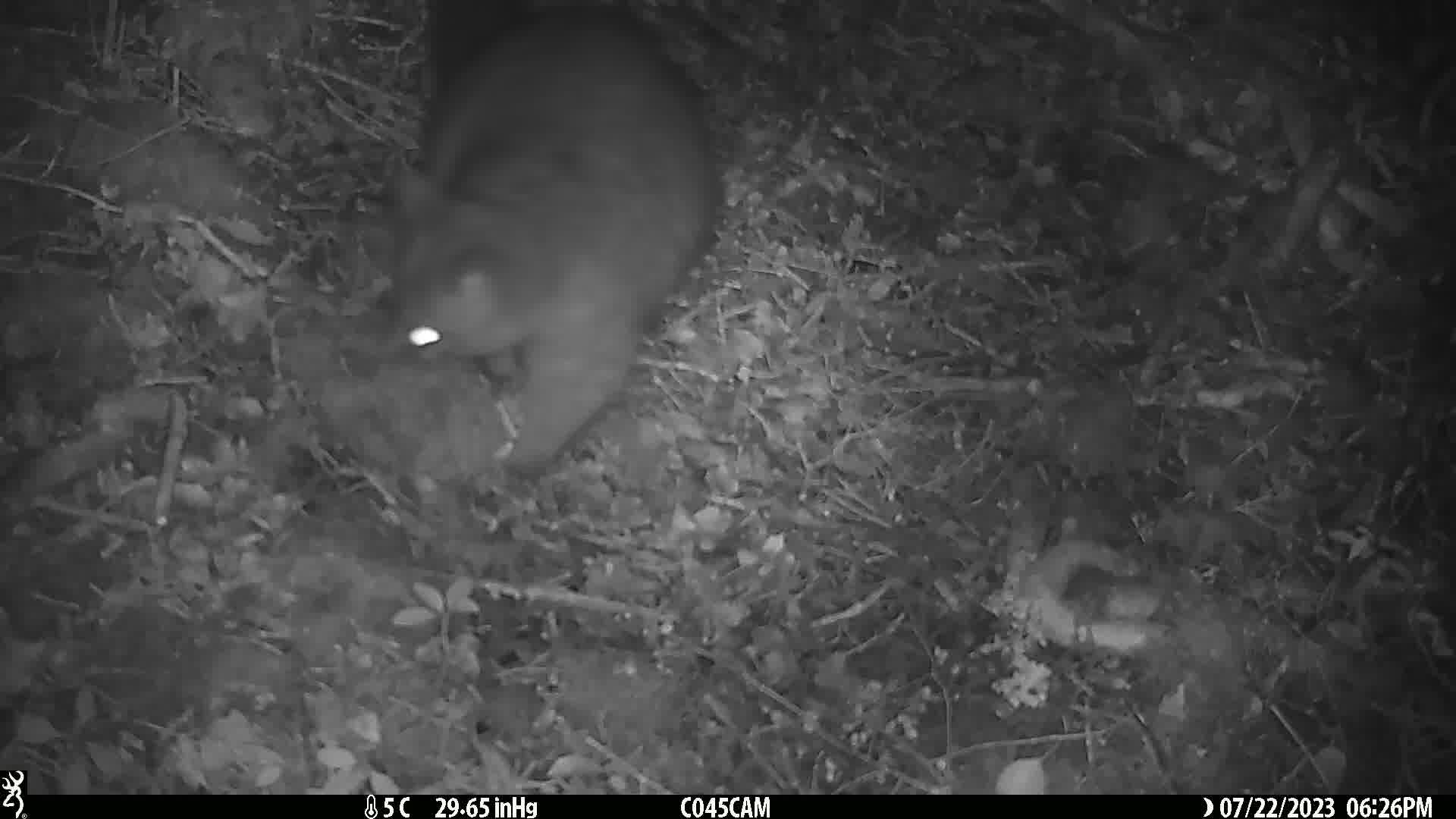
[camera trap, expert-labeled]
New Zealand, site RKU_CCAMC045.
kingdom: Animalia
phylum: Chordata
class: Mammalia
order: Diprotodontia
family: Phalangeridae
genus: Trichosurus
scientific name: Trichosurus vulpecula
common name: common brushtail possum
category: possum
Possum (common brushtail possum) (Trichosurus vulpecula).